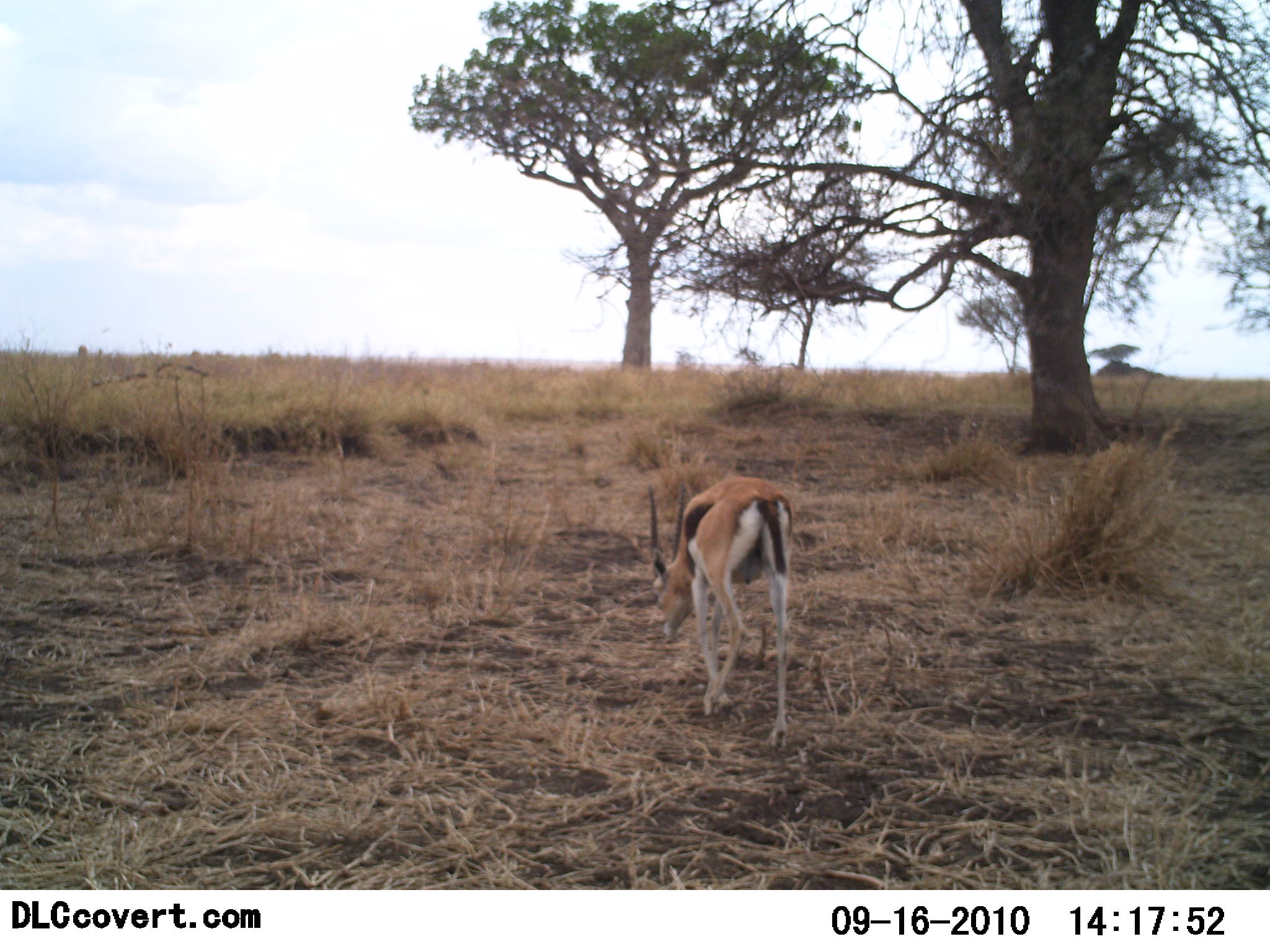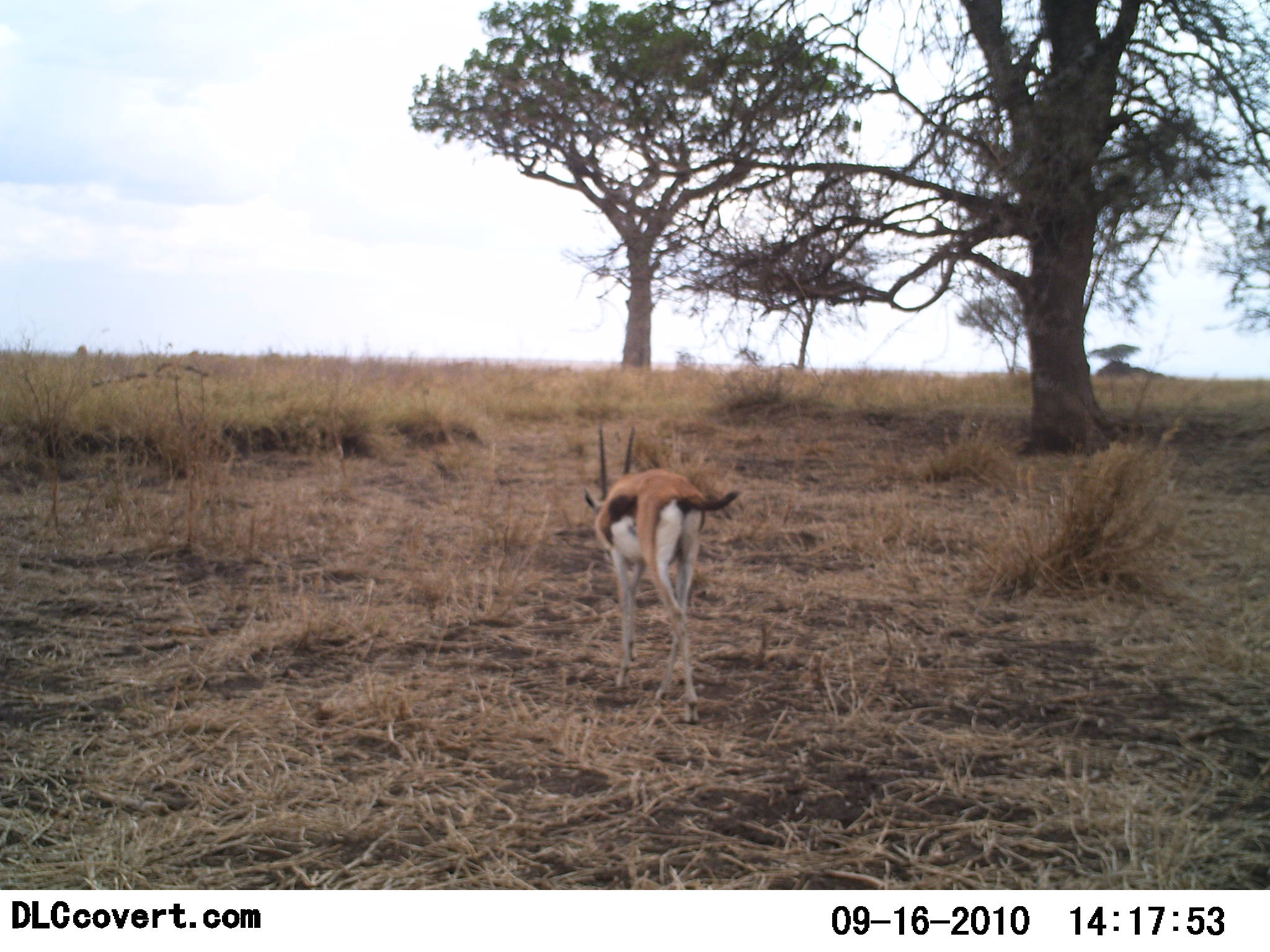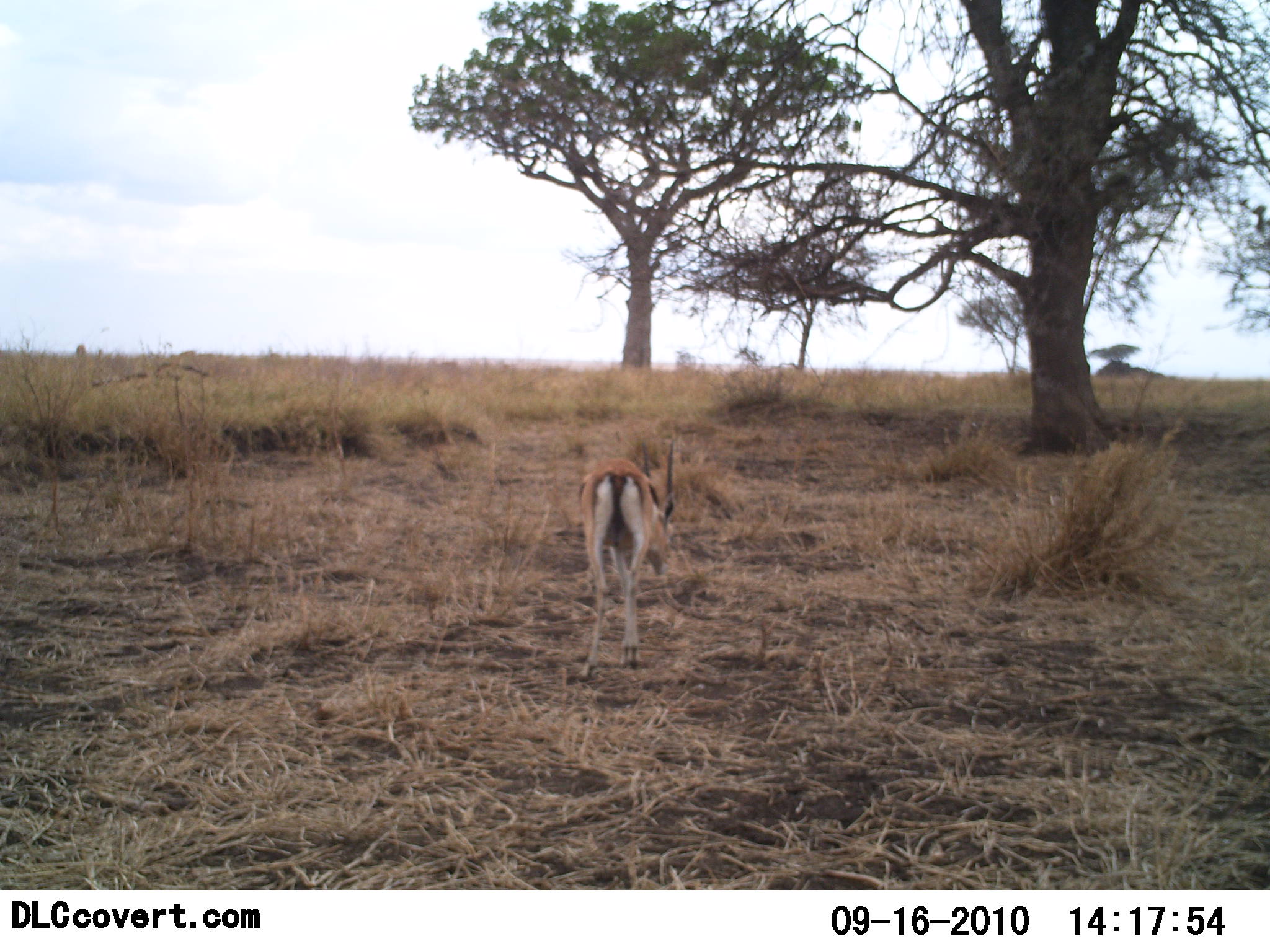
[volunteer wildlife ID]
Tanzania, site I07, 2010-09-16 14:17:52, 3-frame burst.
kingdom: Animalia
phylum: Chordata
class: Mammalia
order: Artiodactyla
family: Bovidae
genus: Eudorcas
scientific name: Eudorcas thomsonii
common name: thomson's gazelle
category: gazellethomsons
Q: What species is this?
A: Gazellethomsons (thomson's gazelle) (Eudorcas thomsonii).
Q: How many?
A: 1.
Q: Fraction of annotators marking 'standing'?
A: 0%.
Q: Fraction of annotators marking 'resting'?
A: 0%.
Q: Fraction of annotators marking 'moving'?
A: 100%.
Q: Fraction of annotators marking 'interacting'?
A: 0%.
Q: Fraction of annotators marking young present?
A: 0%.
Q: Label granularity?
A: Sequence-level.